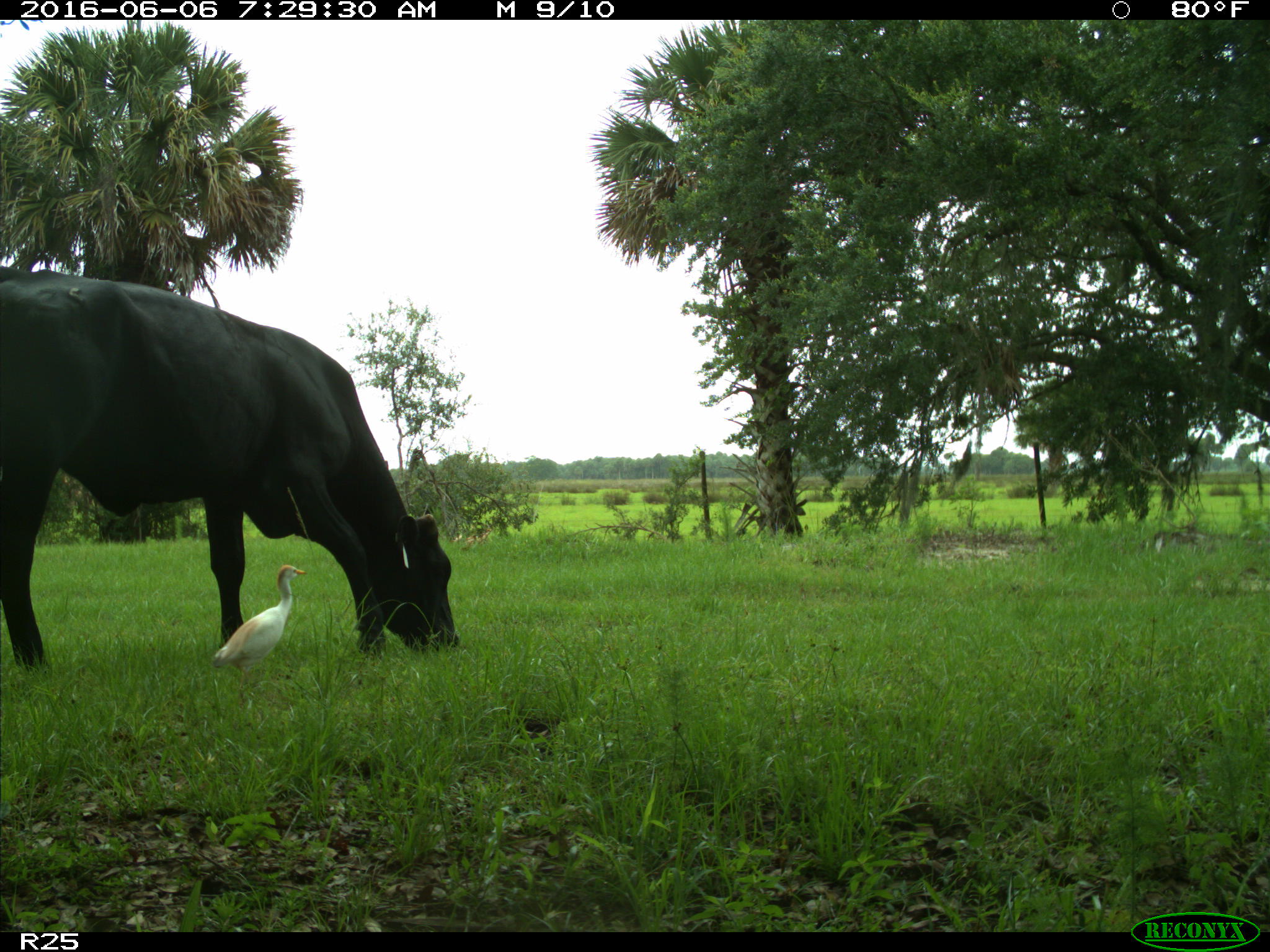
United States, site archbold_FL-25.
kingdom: Animalia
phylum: Chordata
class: Mammalia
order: Artiodactyla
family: Bovidae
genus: Bos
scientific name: Bos taurus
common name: domestic cow